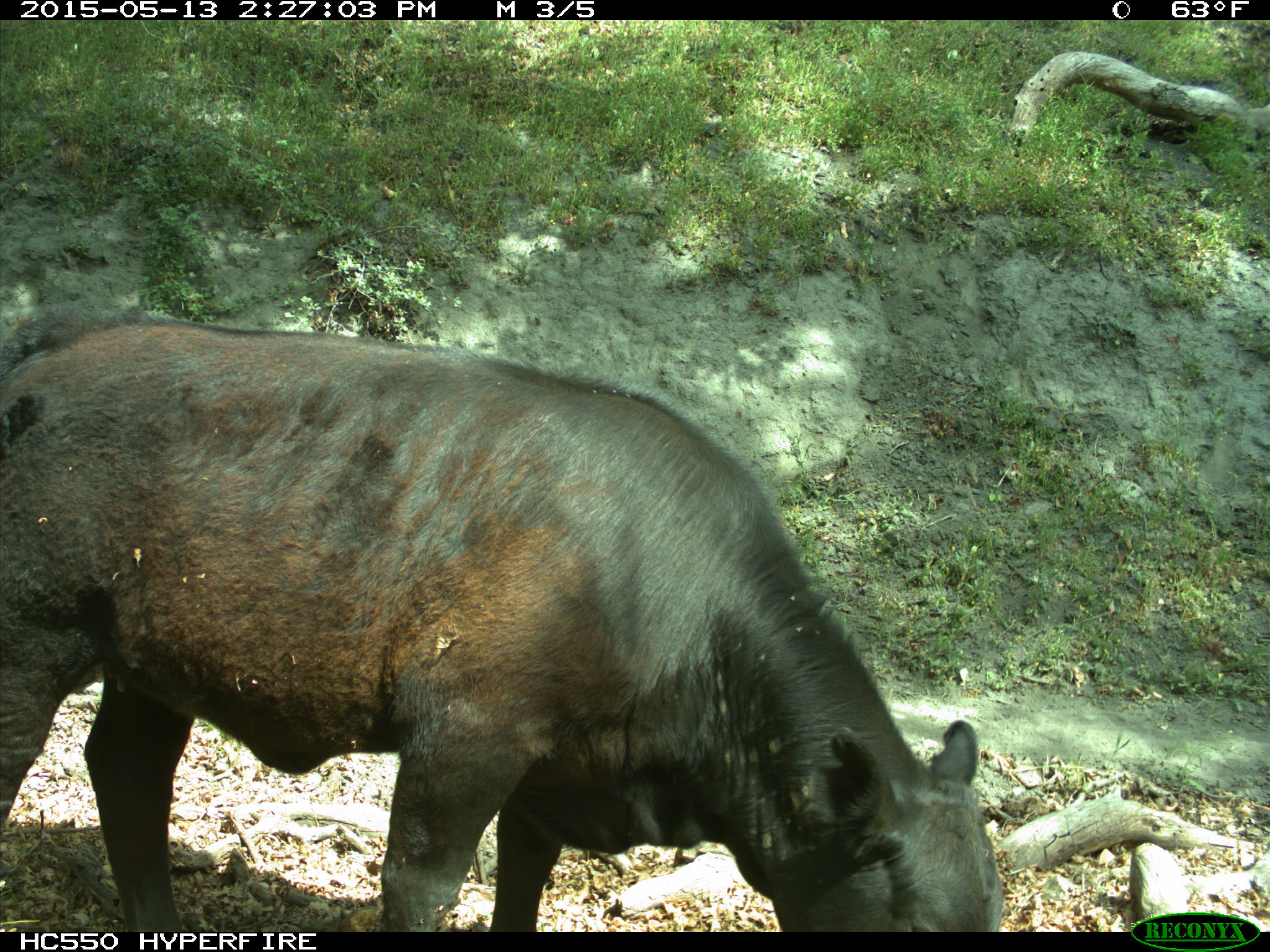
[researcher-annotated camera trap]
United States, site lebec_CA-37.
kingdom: Animalia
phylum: Chordata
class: Mammalia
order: Artiodactyla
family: Bovidae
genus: Bos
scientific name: Bos taurus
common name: domestic cow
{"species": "Bos taurus (domestic cow)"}